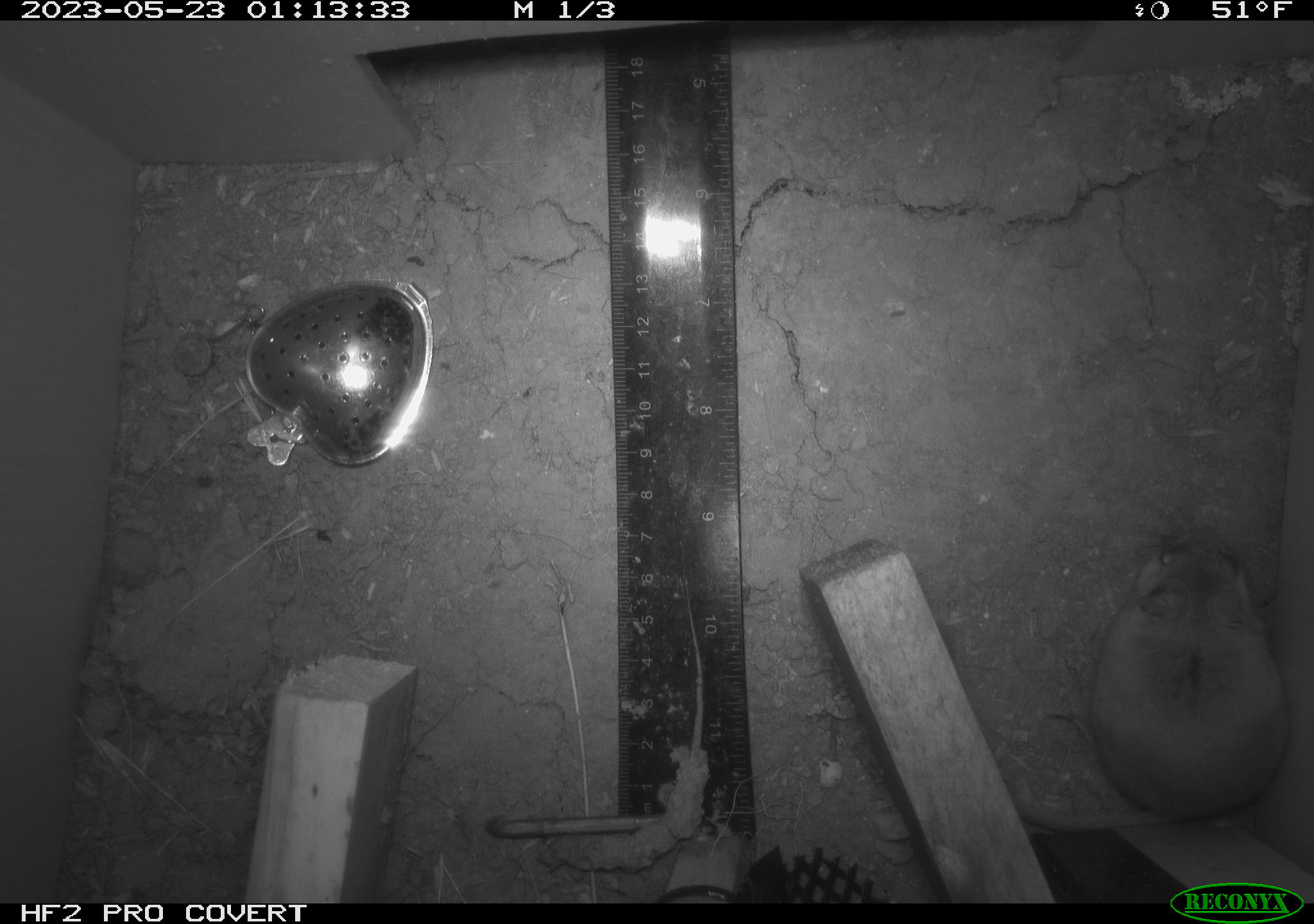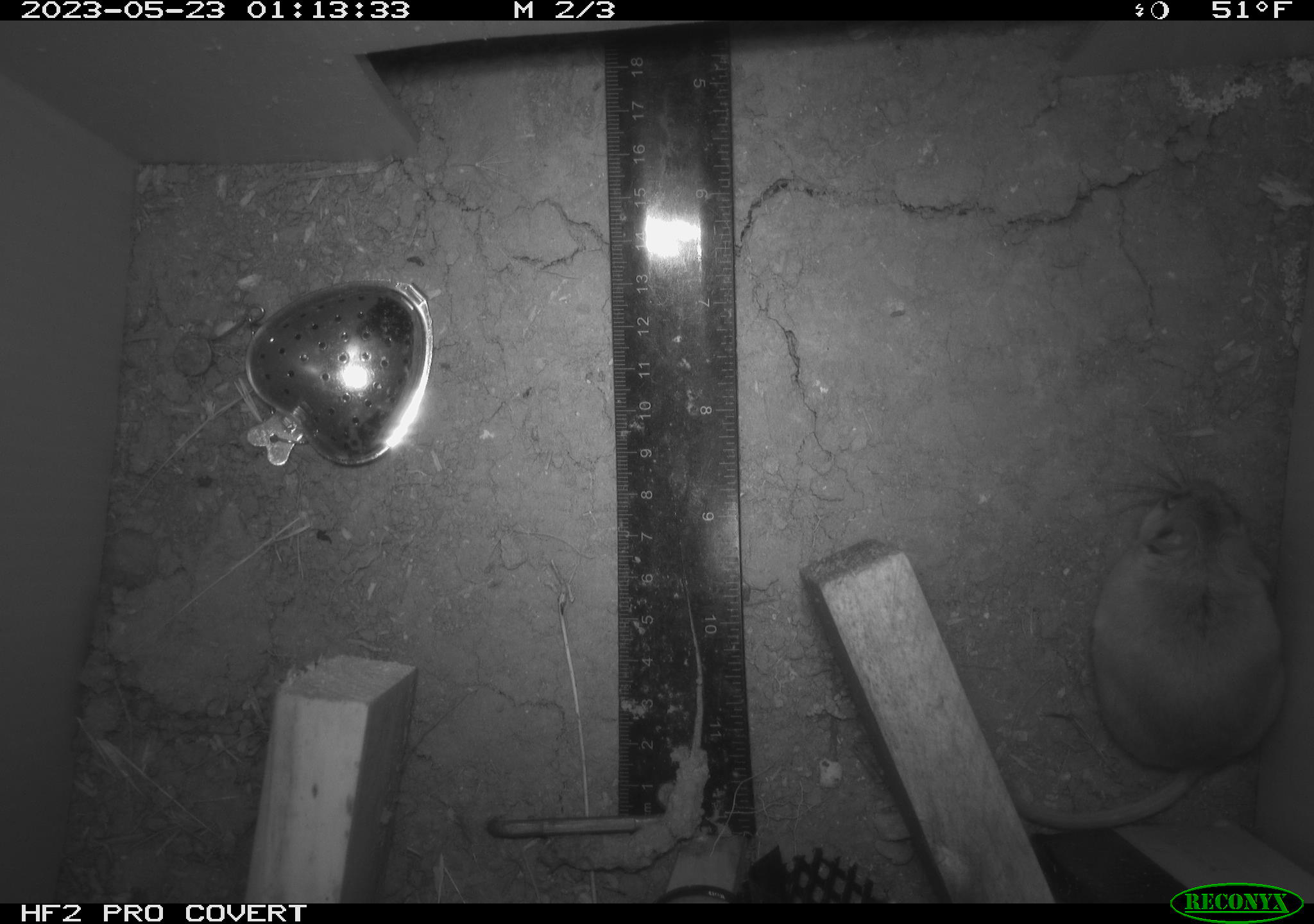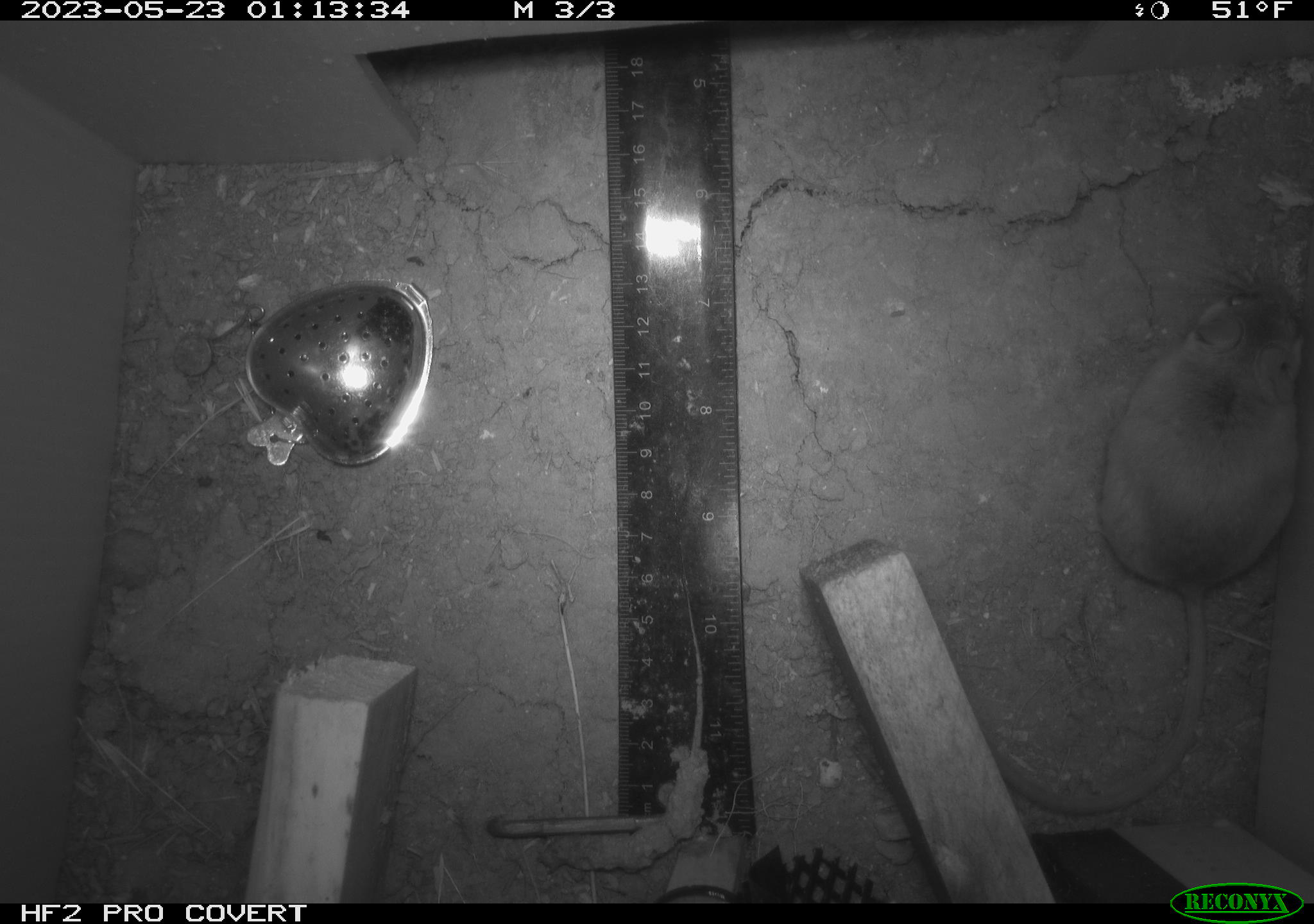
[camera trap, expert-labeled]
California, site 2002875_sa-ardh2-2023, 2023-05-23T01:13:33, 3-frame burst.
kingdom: Animalia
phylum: Chordata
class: Mammalia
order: Rodentia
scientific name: Rodentia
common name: mouse species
Mouse species (Rodentia).